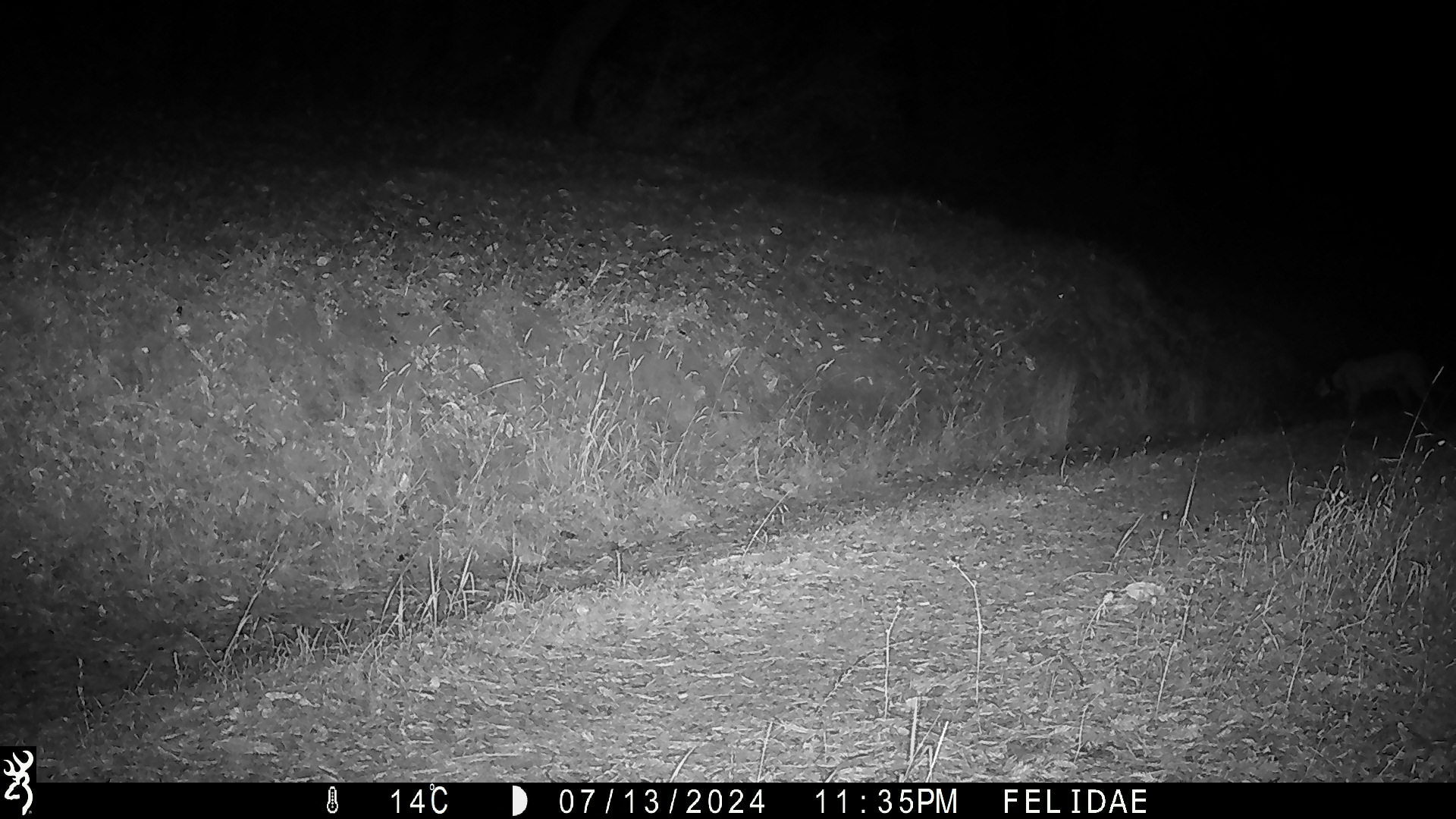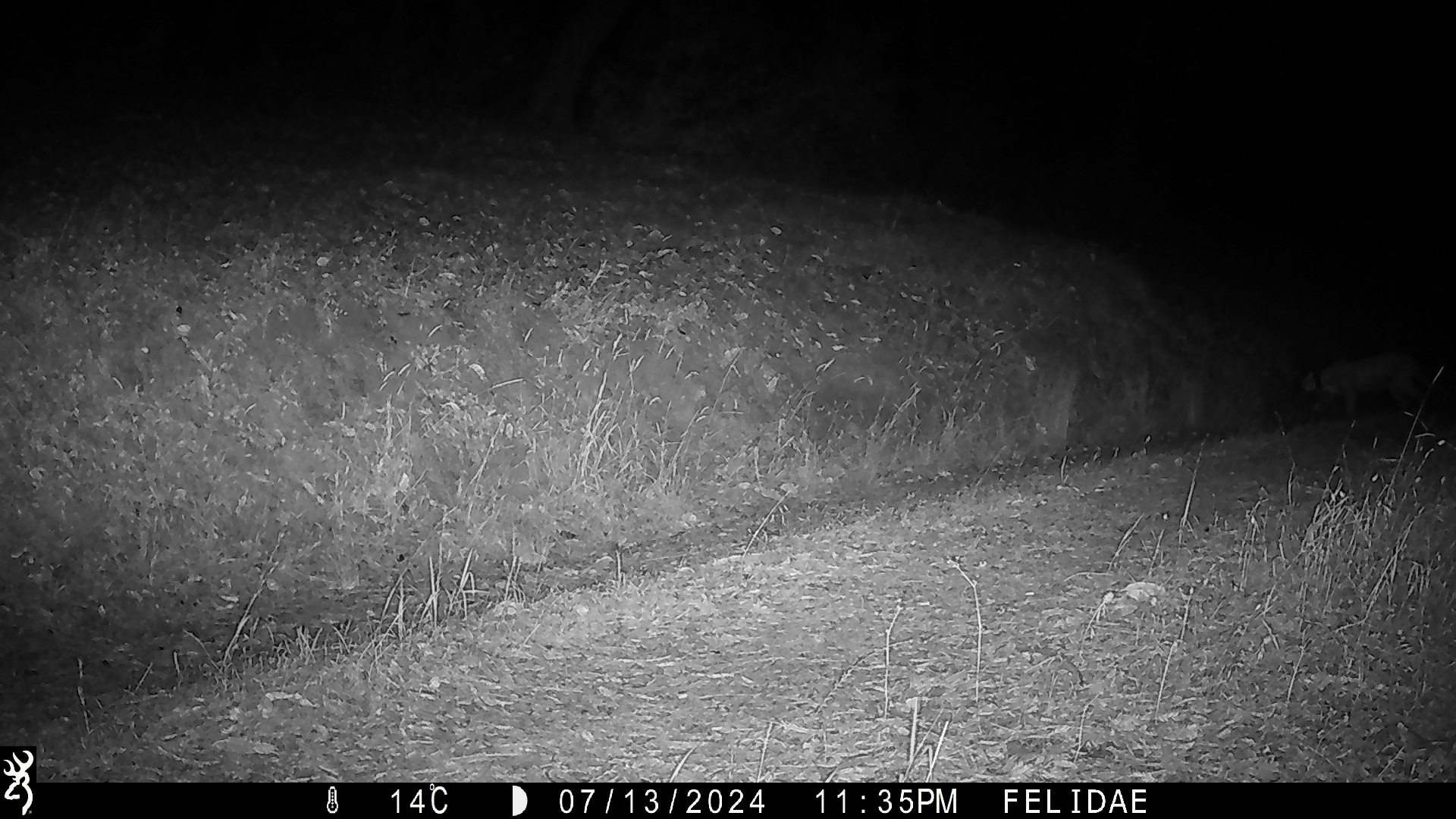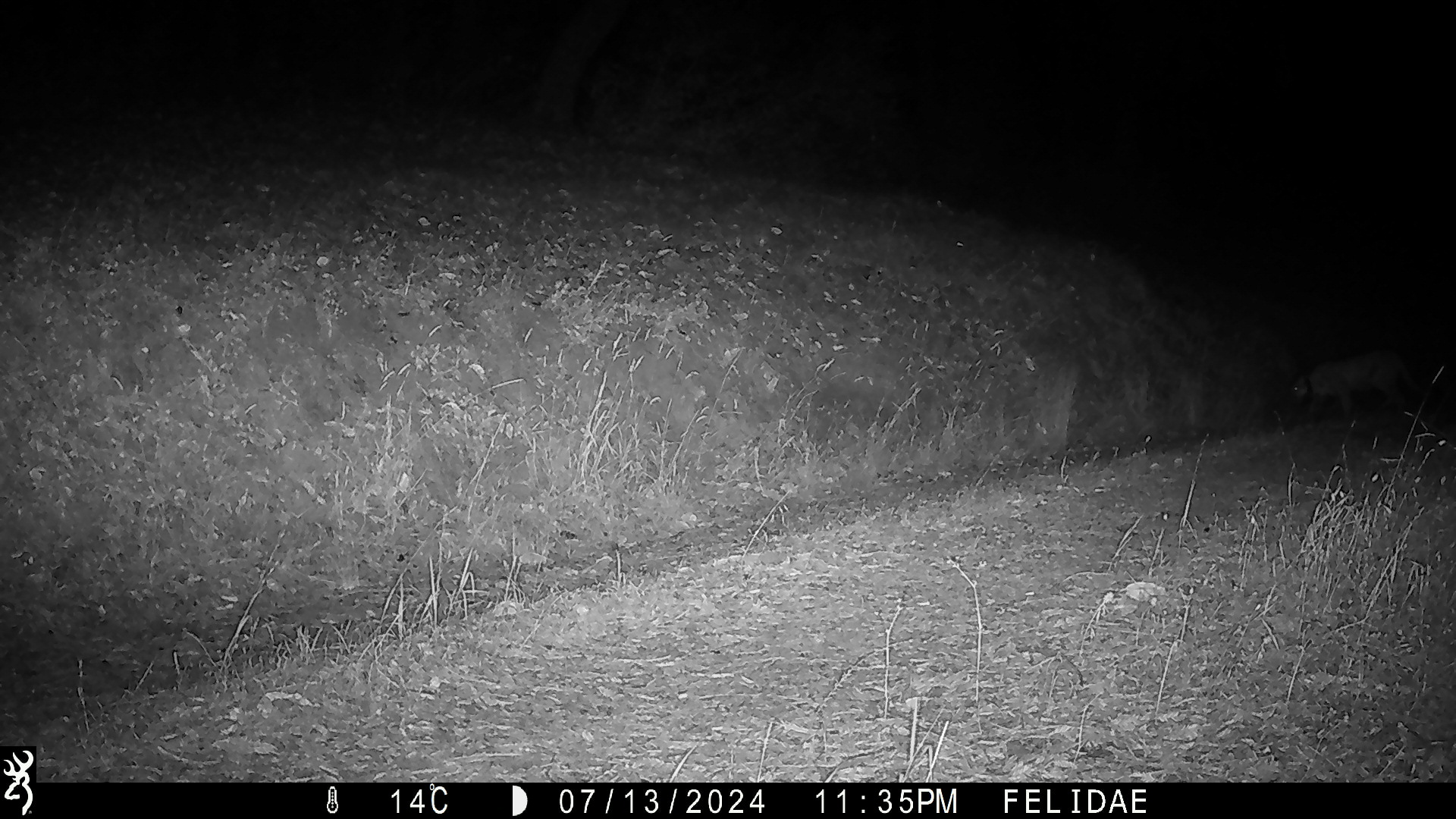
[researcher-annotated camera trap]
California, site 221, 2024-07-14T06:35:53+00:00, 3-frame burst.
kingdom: Animalia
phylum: Chordata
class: Mammalia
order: Carnivora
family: Felidae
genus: Puma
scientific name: Puma concolor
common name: puma